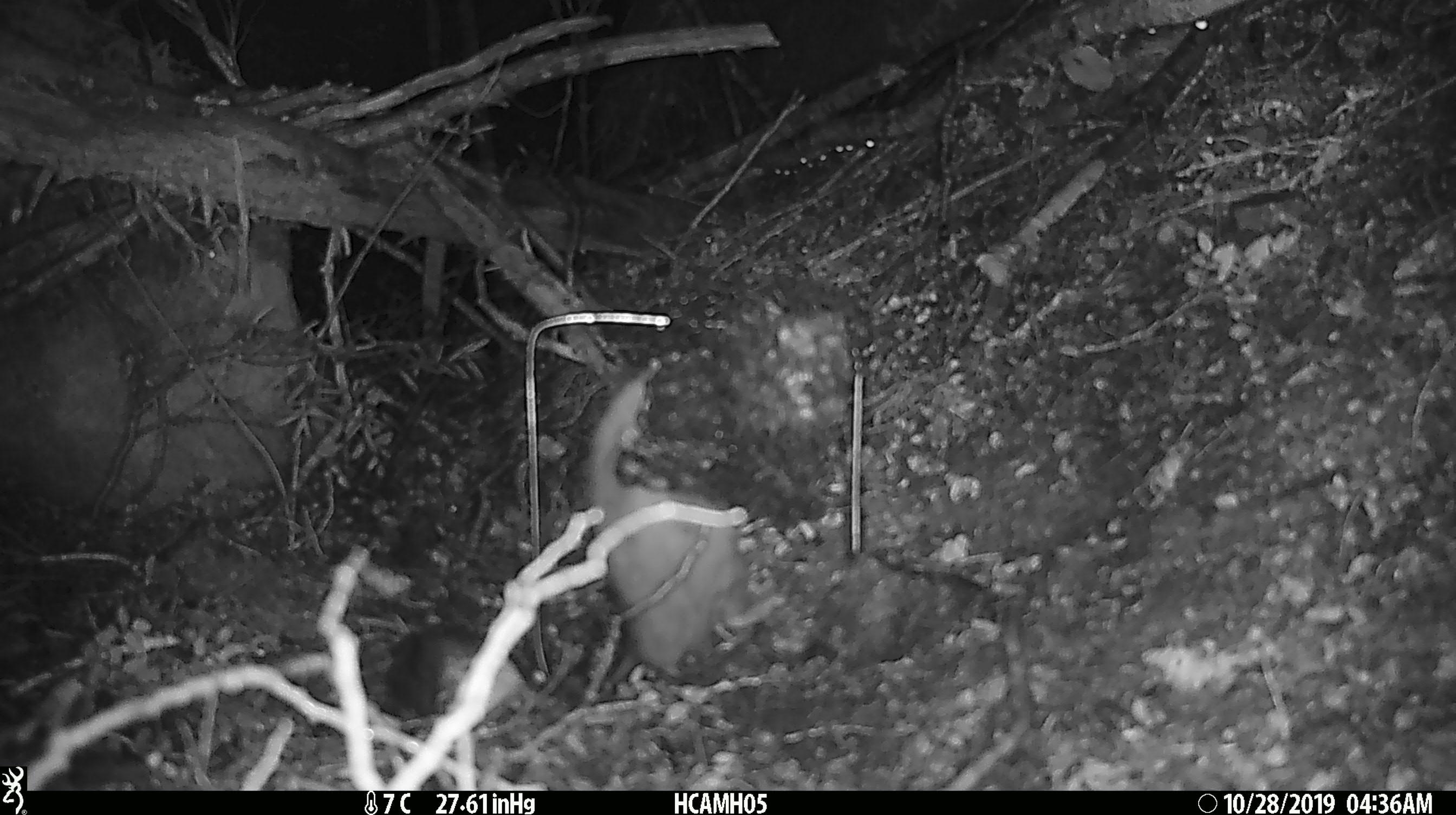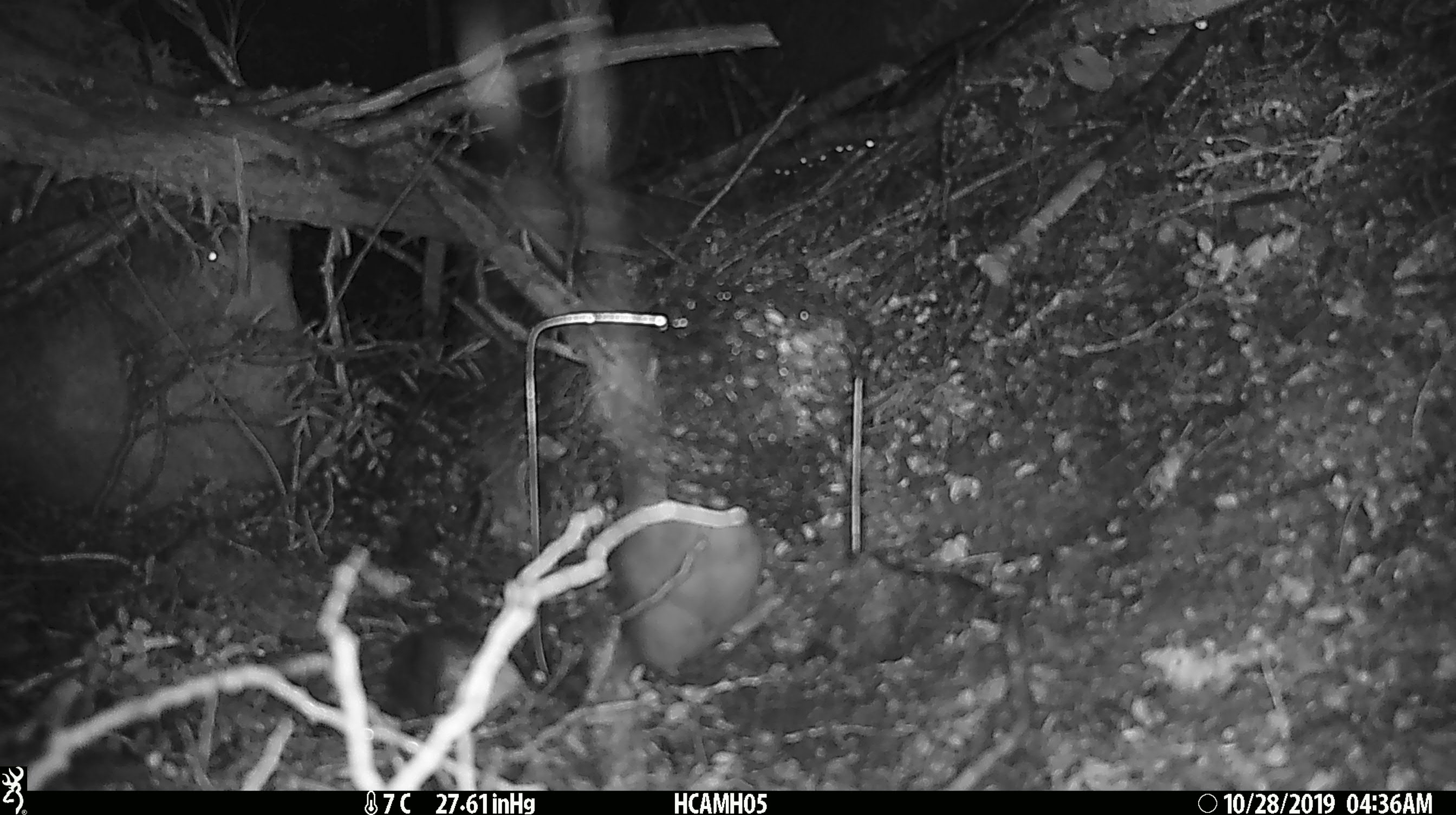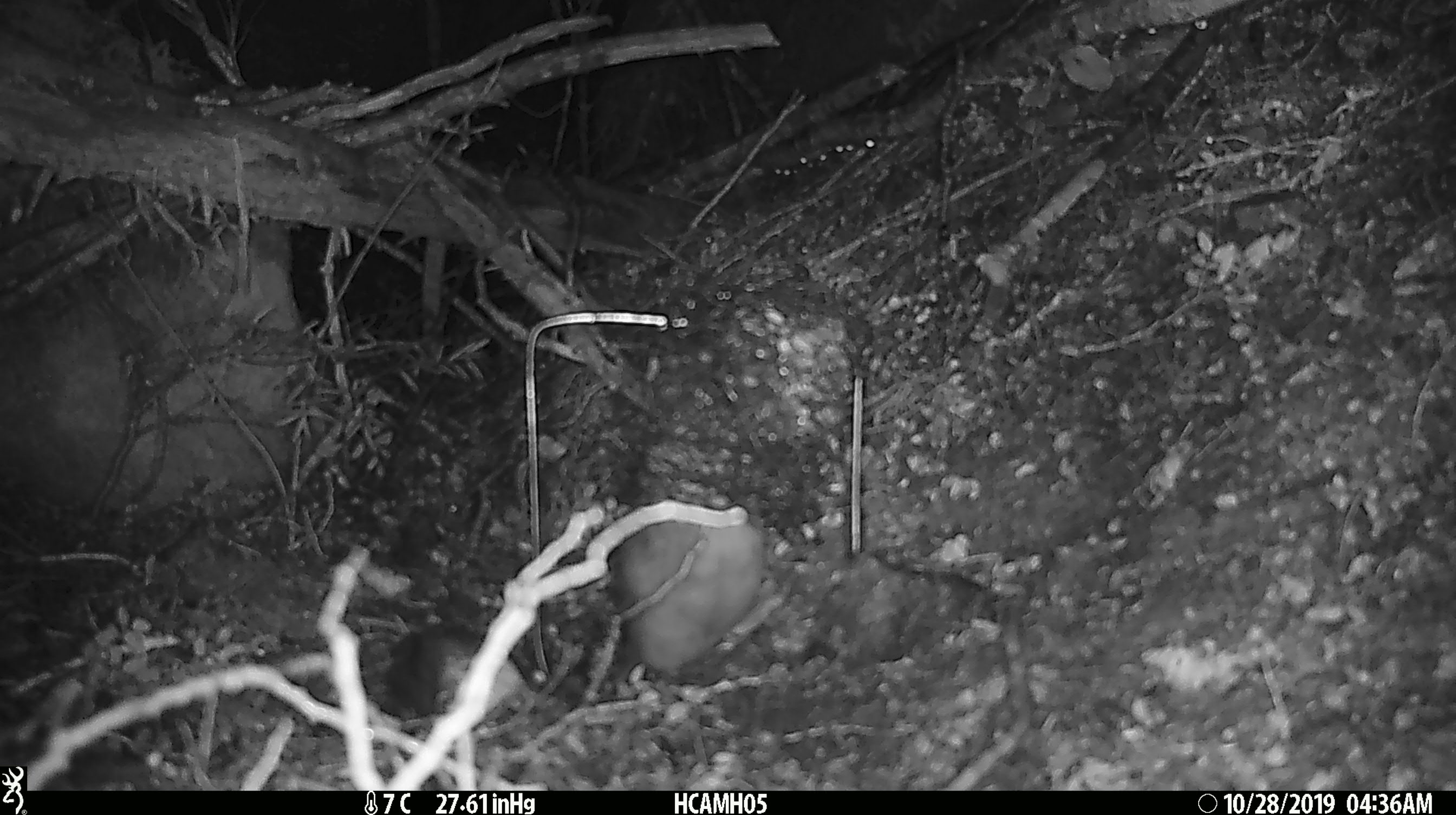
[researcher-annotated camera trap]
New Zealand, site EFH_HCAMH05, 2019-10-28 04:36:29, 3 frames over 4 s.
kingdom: Animalia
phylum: Chordata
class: Mammalia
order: Rodentia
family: Muridae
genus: Rattus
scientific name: Rattus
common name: rat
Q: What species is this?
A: Rat (Rattus).